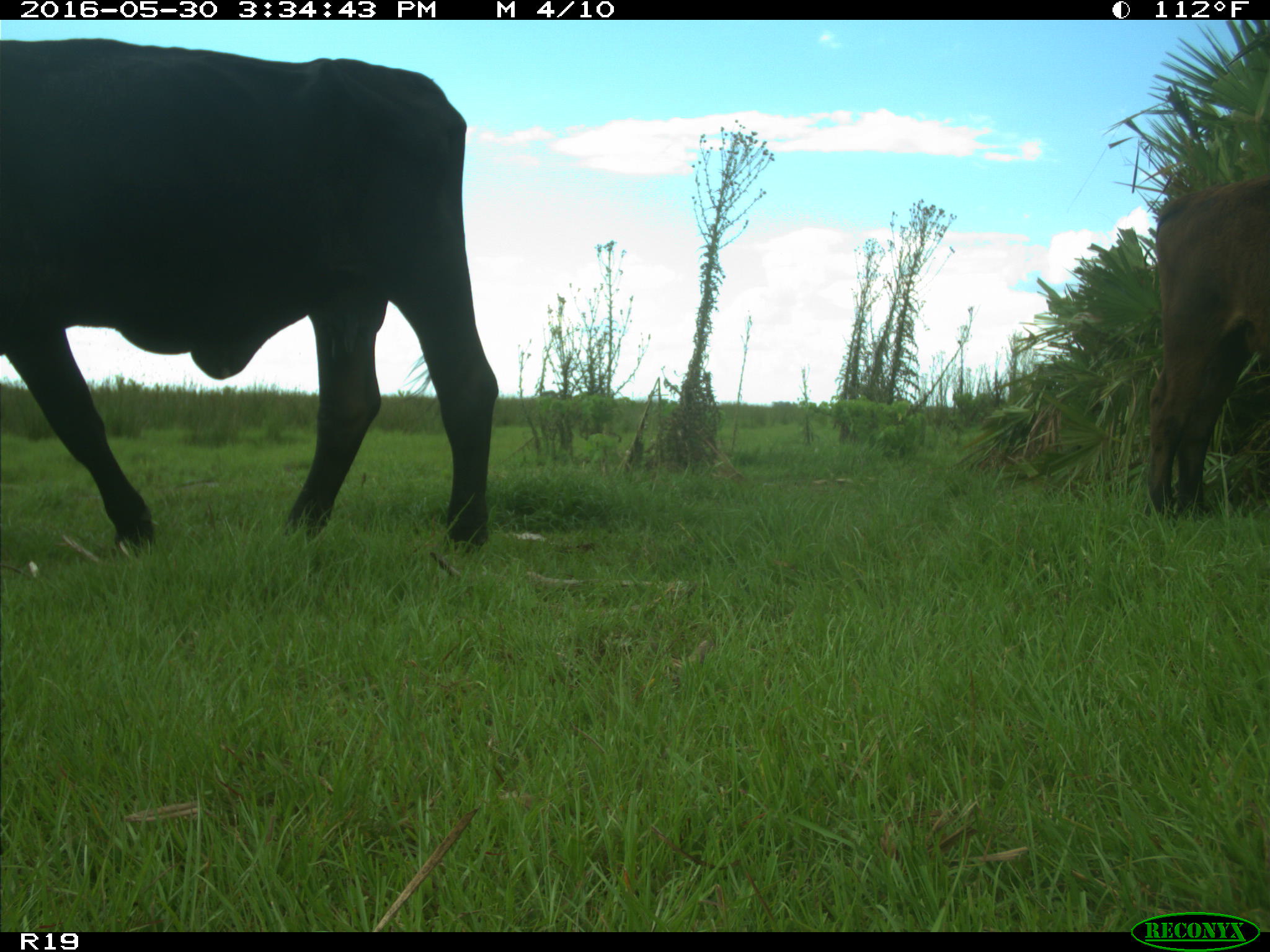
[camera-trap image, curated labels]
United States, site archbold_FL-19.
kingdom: Animalia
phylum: Chordata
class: Mammalia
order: Artiodactyla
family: Bovidae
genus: Bos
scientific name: Bos taurus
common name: domestic cow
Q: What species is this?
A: Bos taurus (domestic cow).